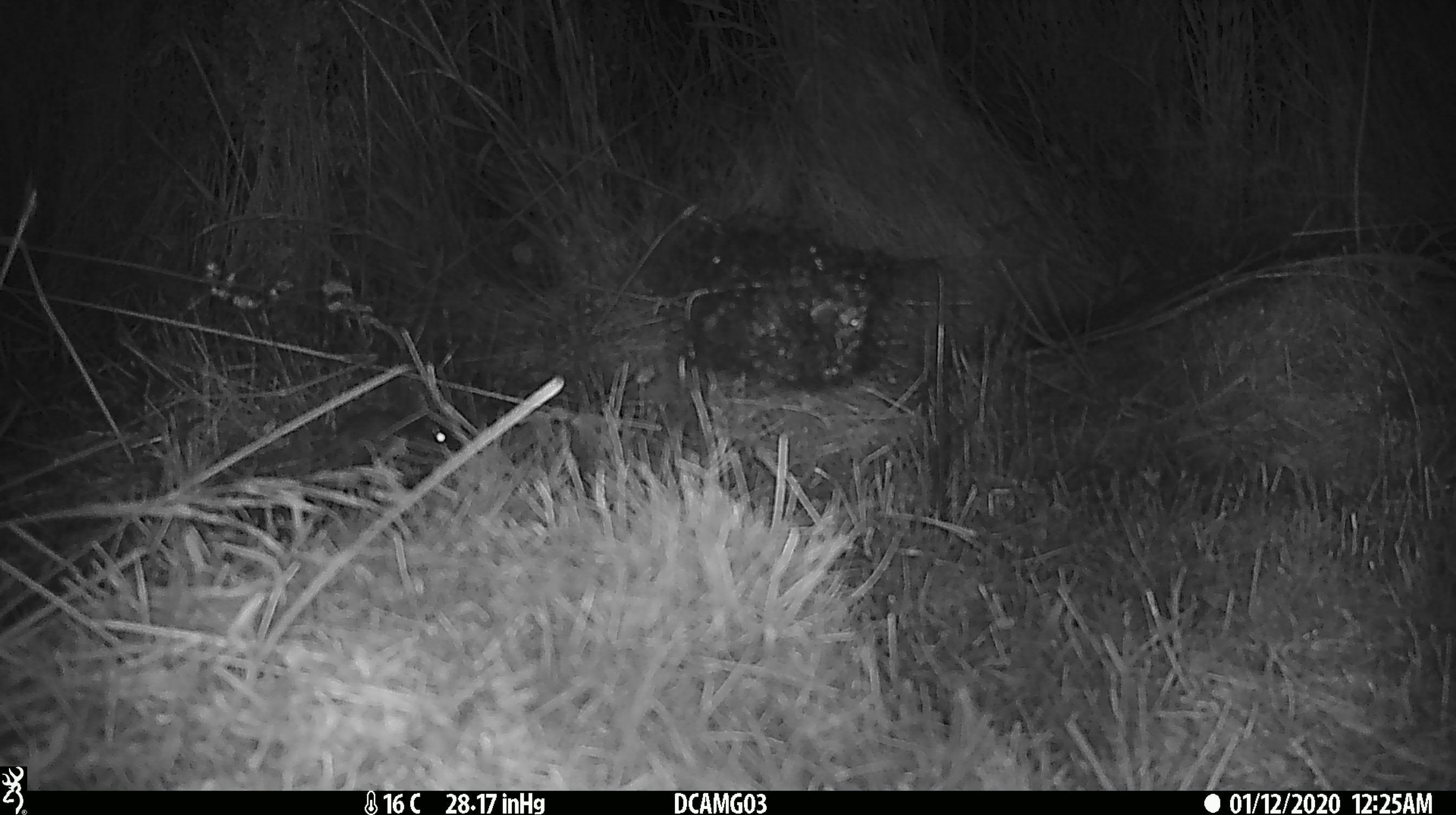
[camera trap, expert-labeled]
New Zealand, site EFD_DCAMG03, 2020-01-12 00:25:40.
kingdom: Animalia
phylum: Chordata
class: Mammalia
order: Rodentia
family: Muridae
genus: Mus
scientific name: Mus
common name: mouse